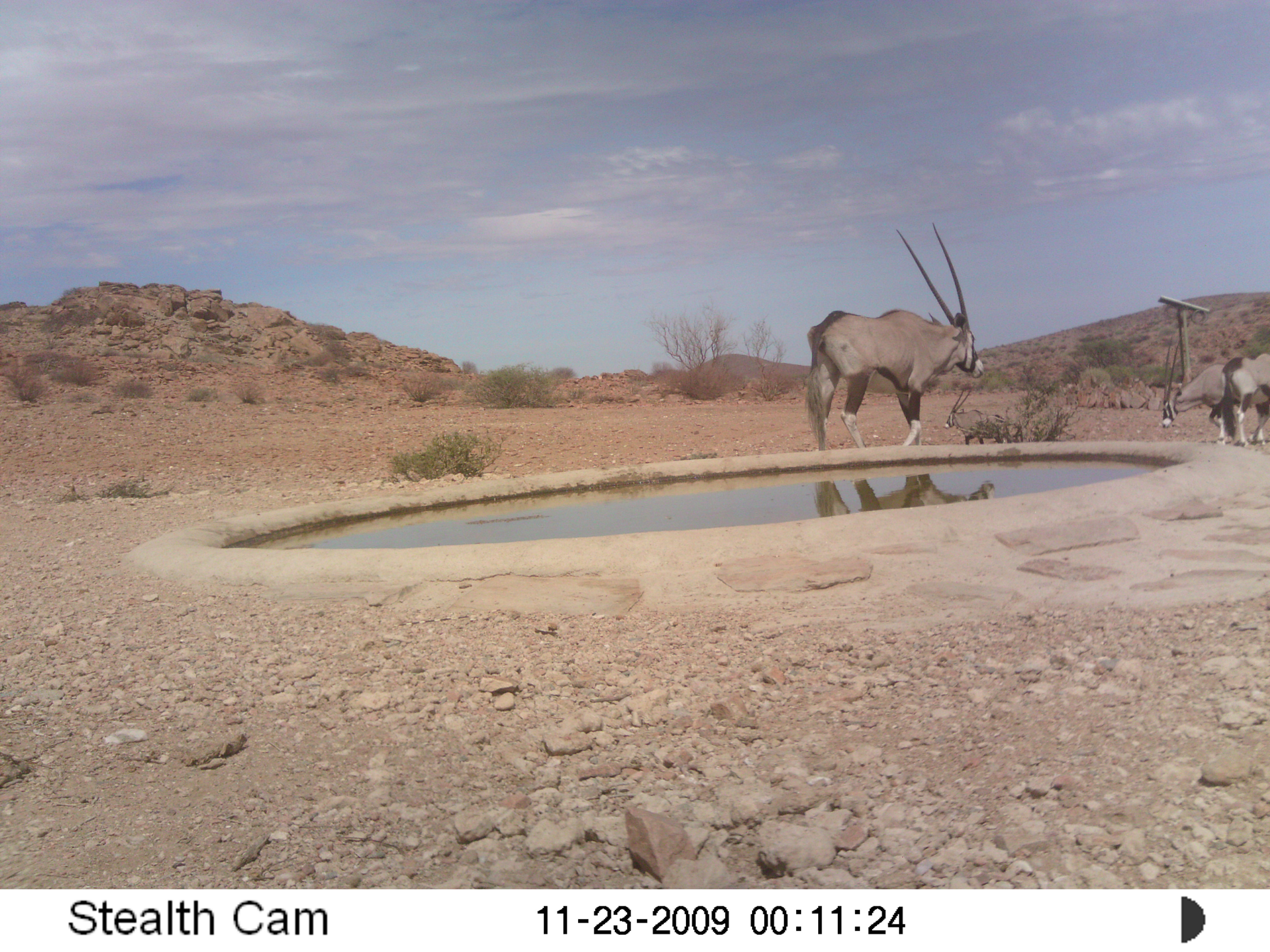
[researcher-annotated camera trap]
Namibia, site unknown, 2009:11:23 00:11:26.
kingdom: Animalia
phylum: Chordata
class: Mammalia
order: Artiodactyla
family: Bovidae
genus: Oryx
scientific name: Oryx gazella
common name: gemsbok